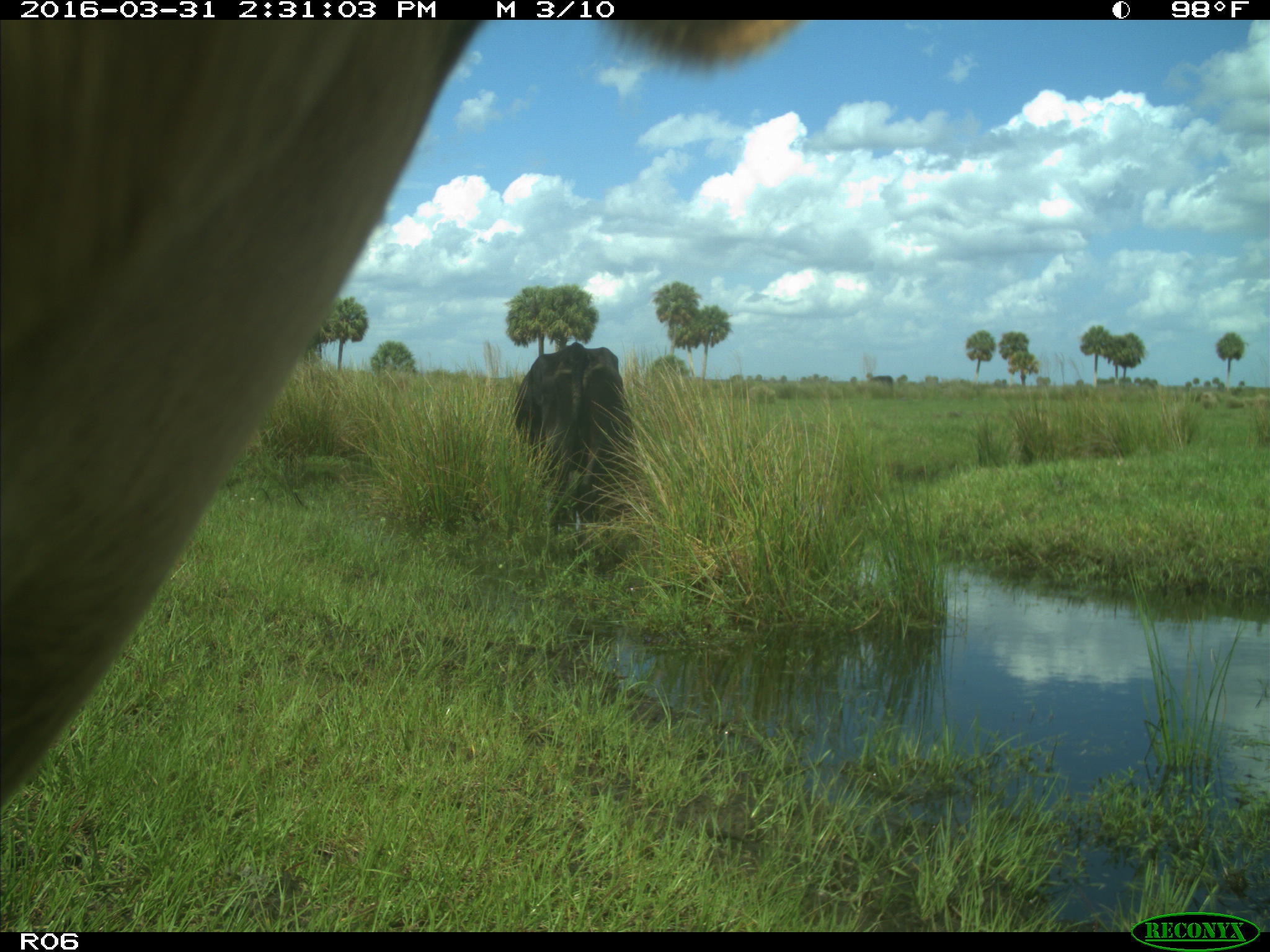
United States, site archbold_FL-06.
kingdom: Animalia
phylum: Chordata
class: Mammalia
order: Artiodactyla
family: Bovidae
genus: Bos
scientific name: Bos taurus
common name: domestic cow